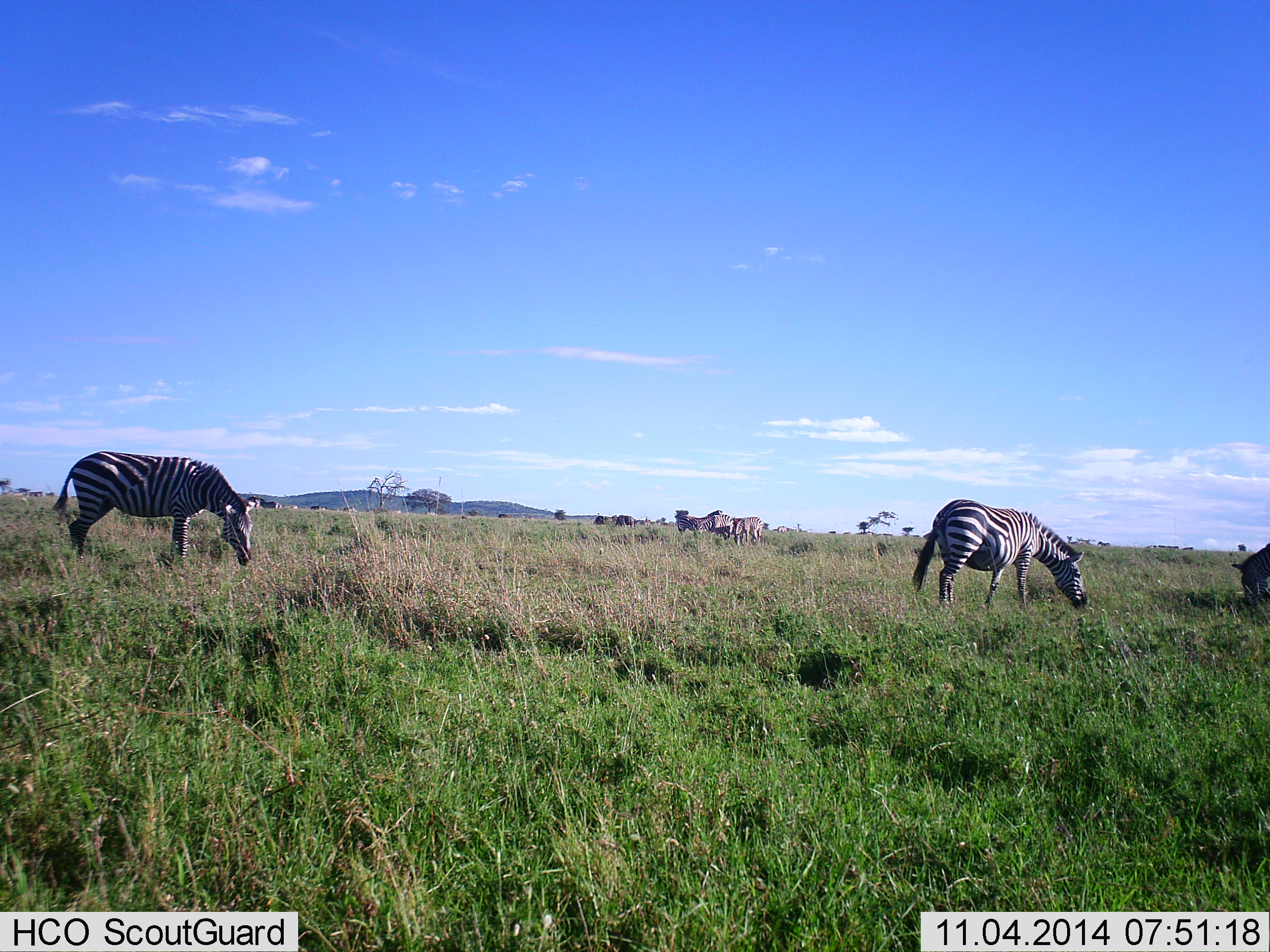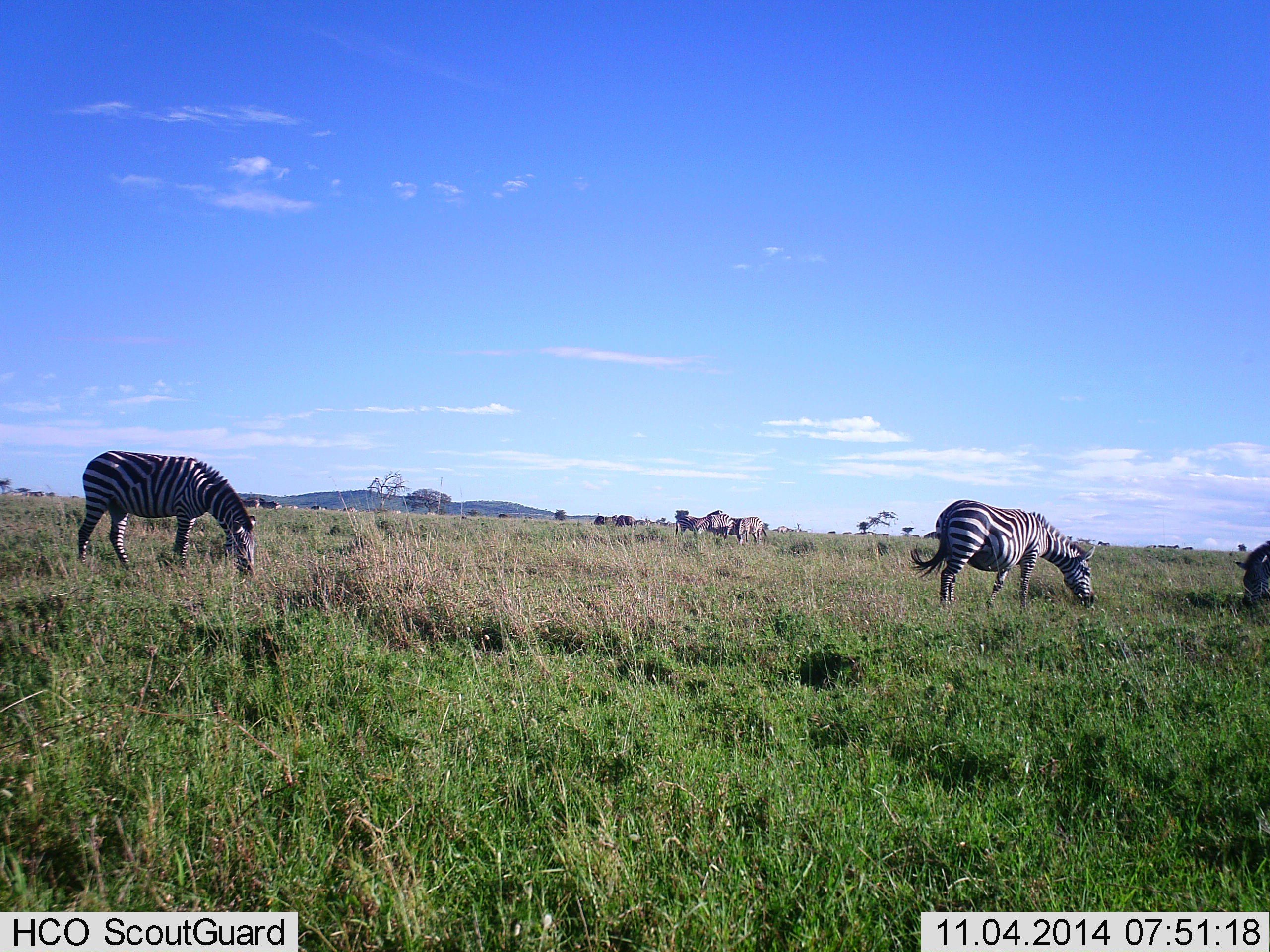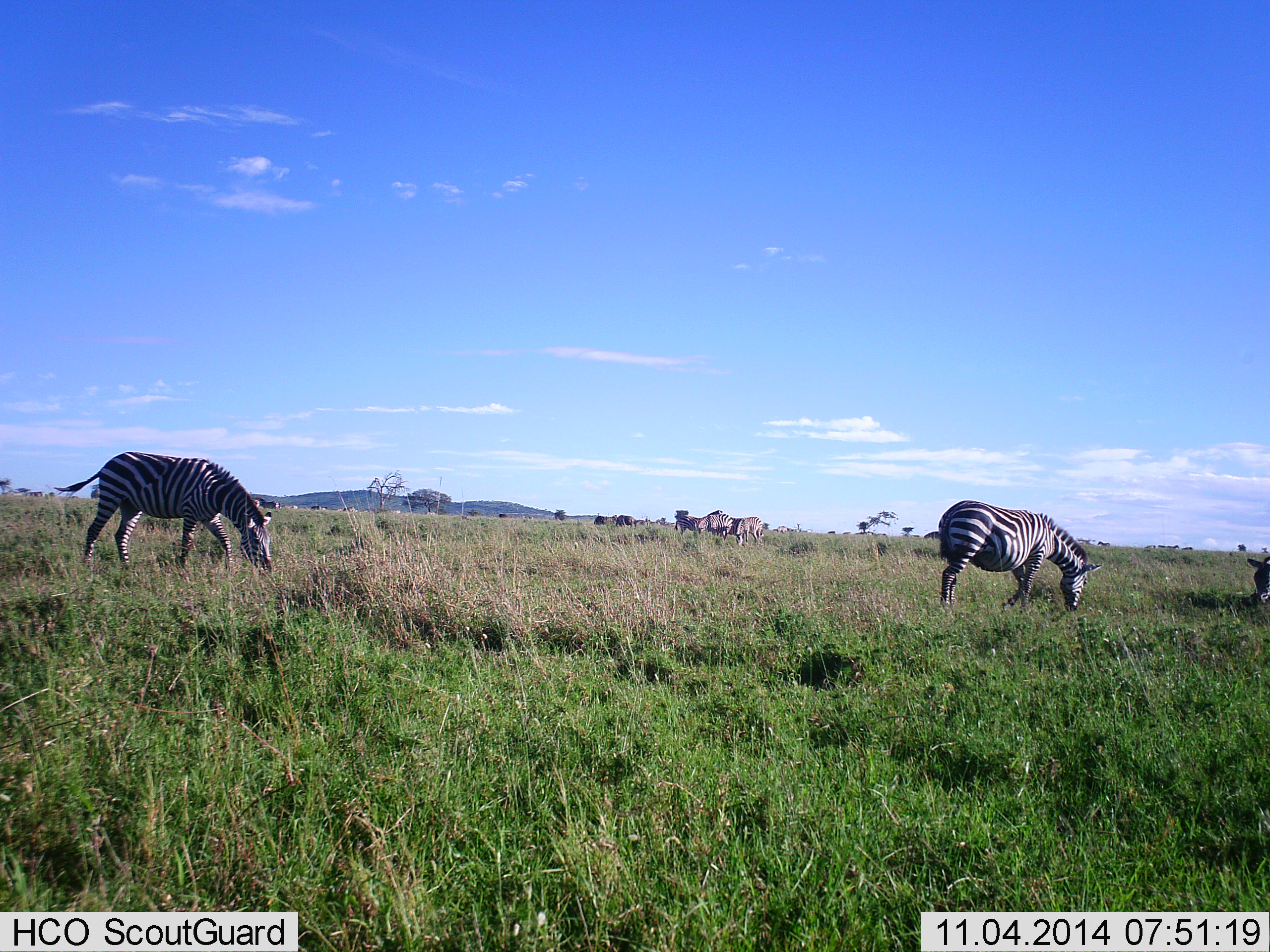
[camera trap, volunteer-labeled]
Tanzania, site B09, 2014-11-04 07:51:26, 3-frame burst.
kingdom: Animalia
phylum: Chordata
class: Mammalia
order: Perissodactyla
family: Equidae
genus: Equus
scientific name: Equus quagga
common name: plains zebra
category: zebra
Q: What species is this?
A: Zebra (plains zebra) (Equus quagga).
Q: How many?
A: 6.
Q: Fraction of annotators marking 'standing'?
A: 29%.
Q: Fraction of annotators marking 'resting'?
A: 0%.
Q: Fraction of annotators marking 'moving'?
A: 36%.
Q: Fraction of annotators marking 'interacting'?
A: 0%.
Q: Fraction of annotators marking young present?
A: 0%.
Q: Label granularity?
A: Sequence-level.